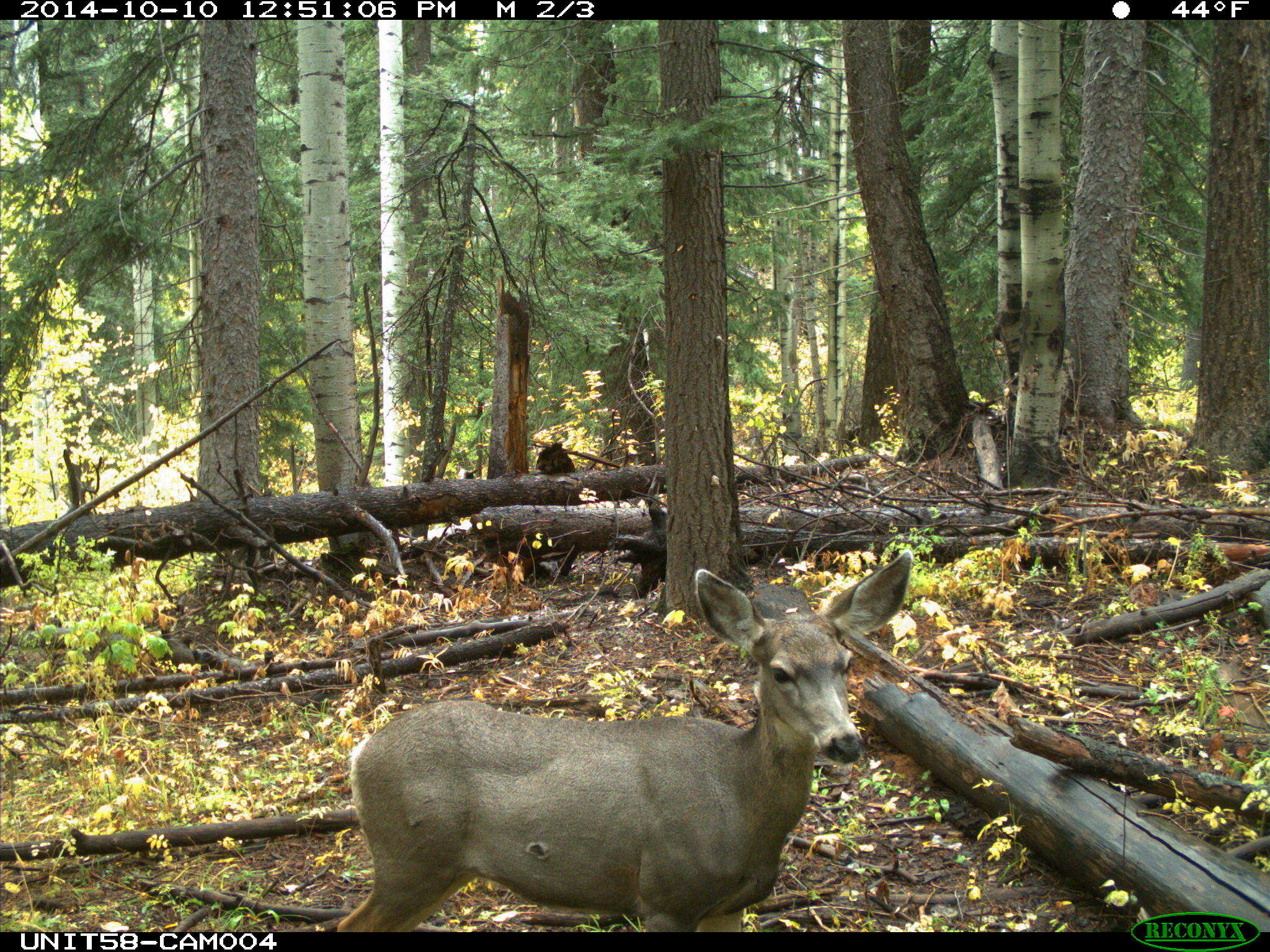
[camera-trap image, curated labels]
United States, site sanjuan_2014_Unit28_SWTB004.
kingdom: Animalia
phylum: Chordata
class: Mammalia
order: Artiodactyla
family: Cervidae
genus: Odocoileus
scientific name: Odocoileus hemionus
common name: mule deer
Odocoileus hemionus (mule deer).